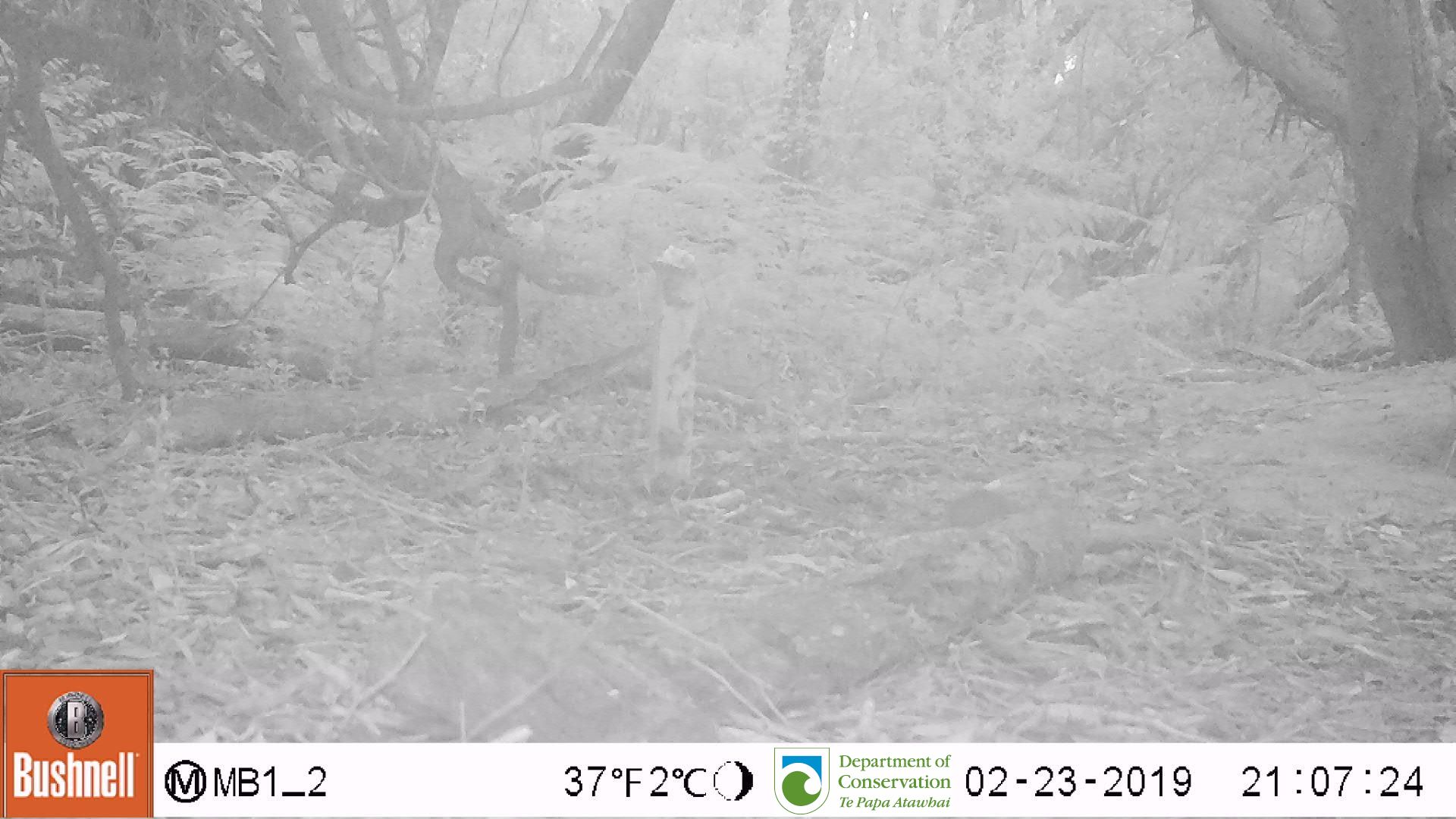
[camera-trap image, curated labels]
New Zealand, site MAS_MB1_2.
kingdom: Animalia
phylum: Chordata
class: Mammalia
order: Rodentia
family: Muridae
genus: Mus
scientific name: Mus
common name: mouse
Mouse (Mus).